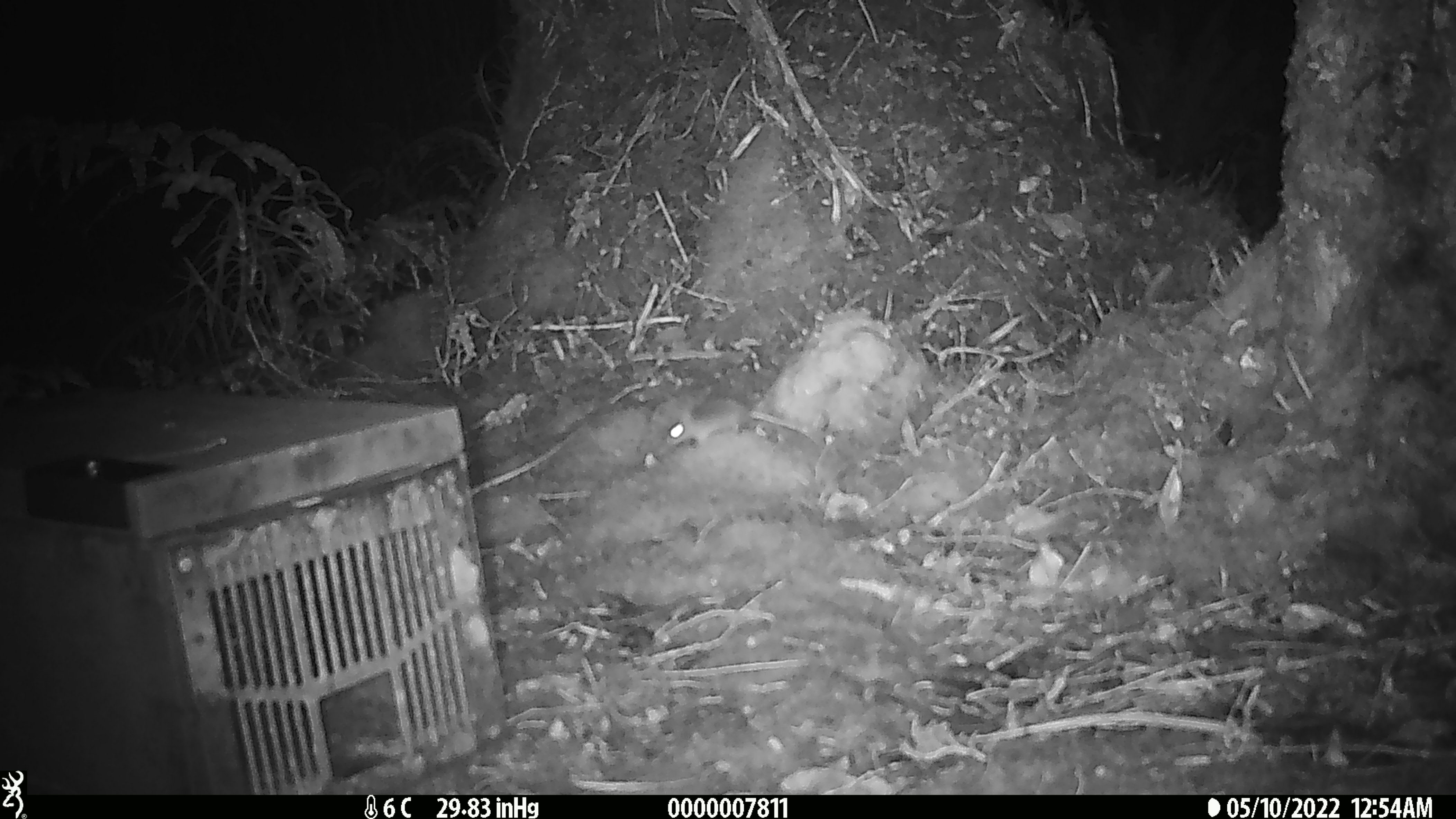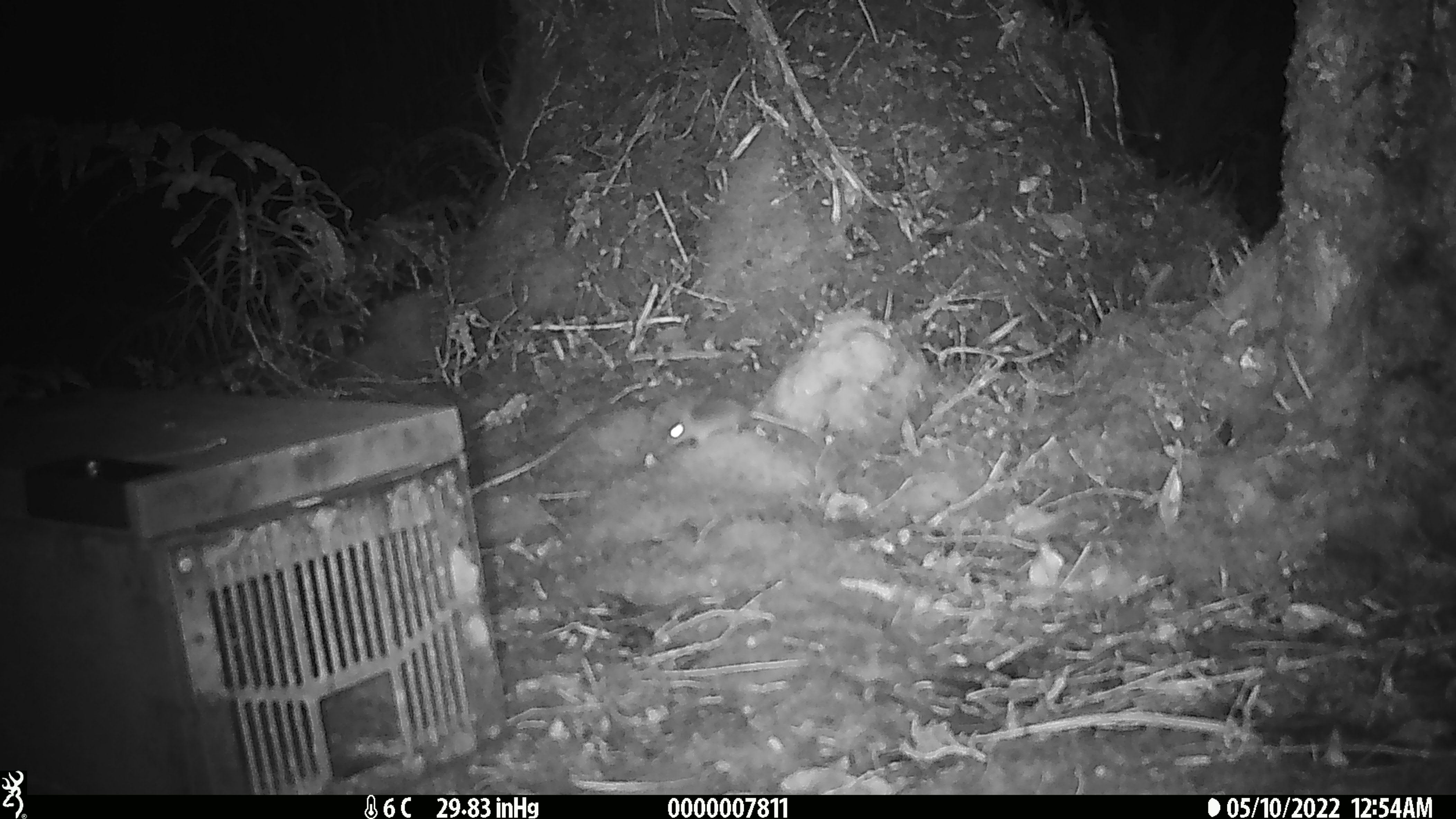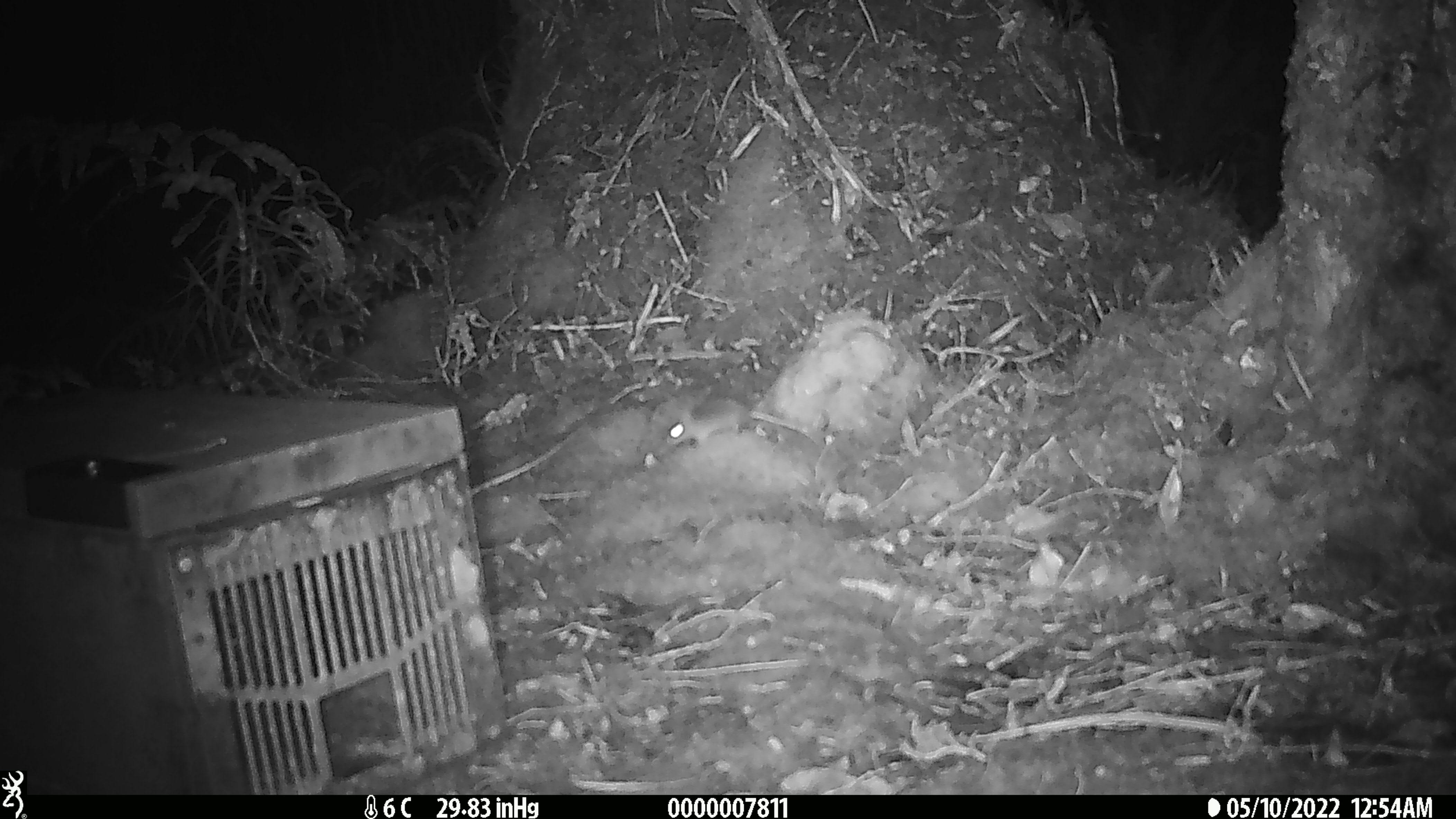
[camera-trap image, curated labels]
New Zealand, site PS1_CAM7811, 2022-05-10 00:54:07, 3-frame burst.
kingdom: Animalia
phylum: Chordata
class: Mammalia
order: Rodentia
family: Muridae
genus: Mus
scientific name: Mus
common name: mouse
Mouse (Mus).